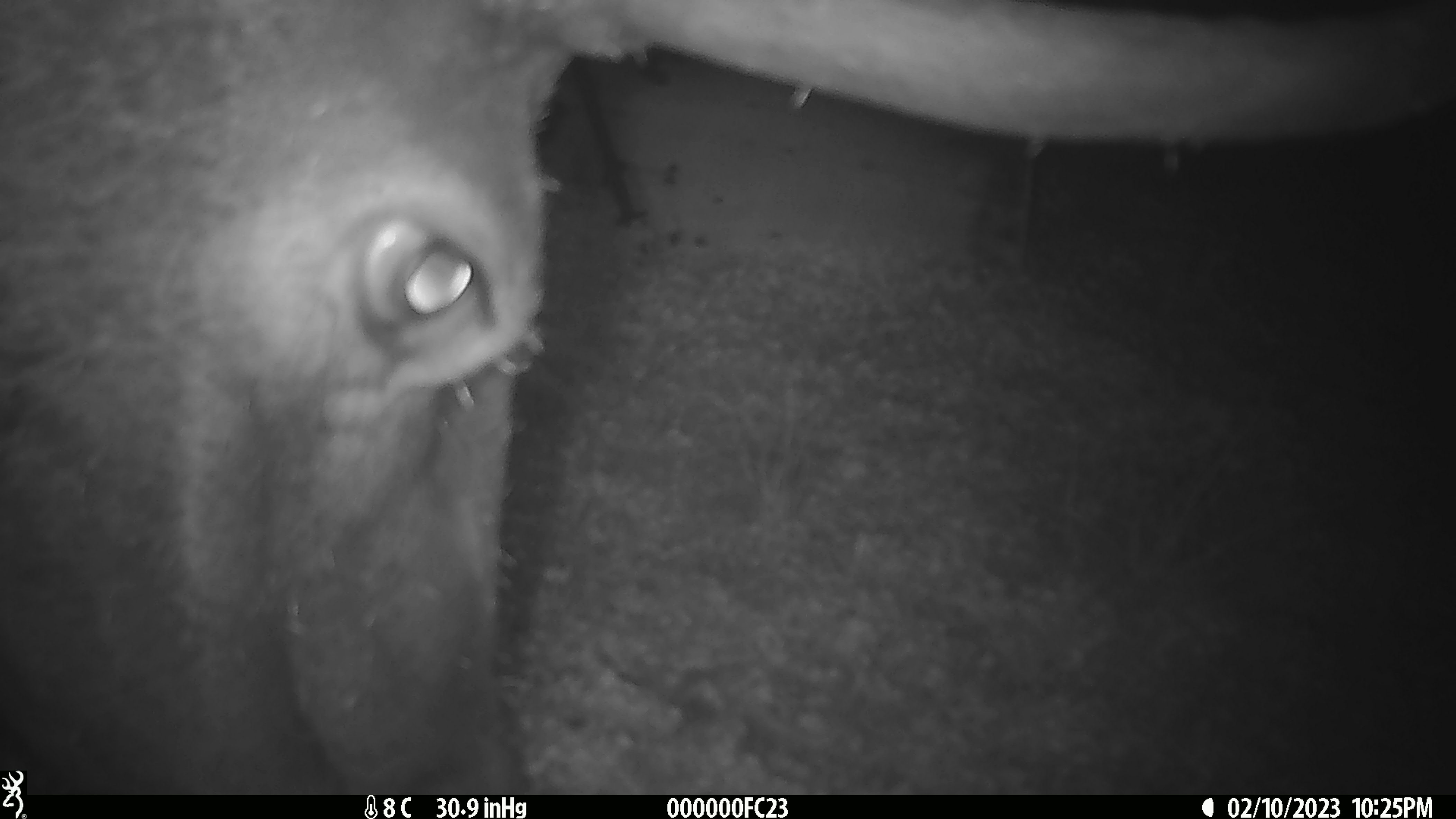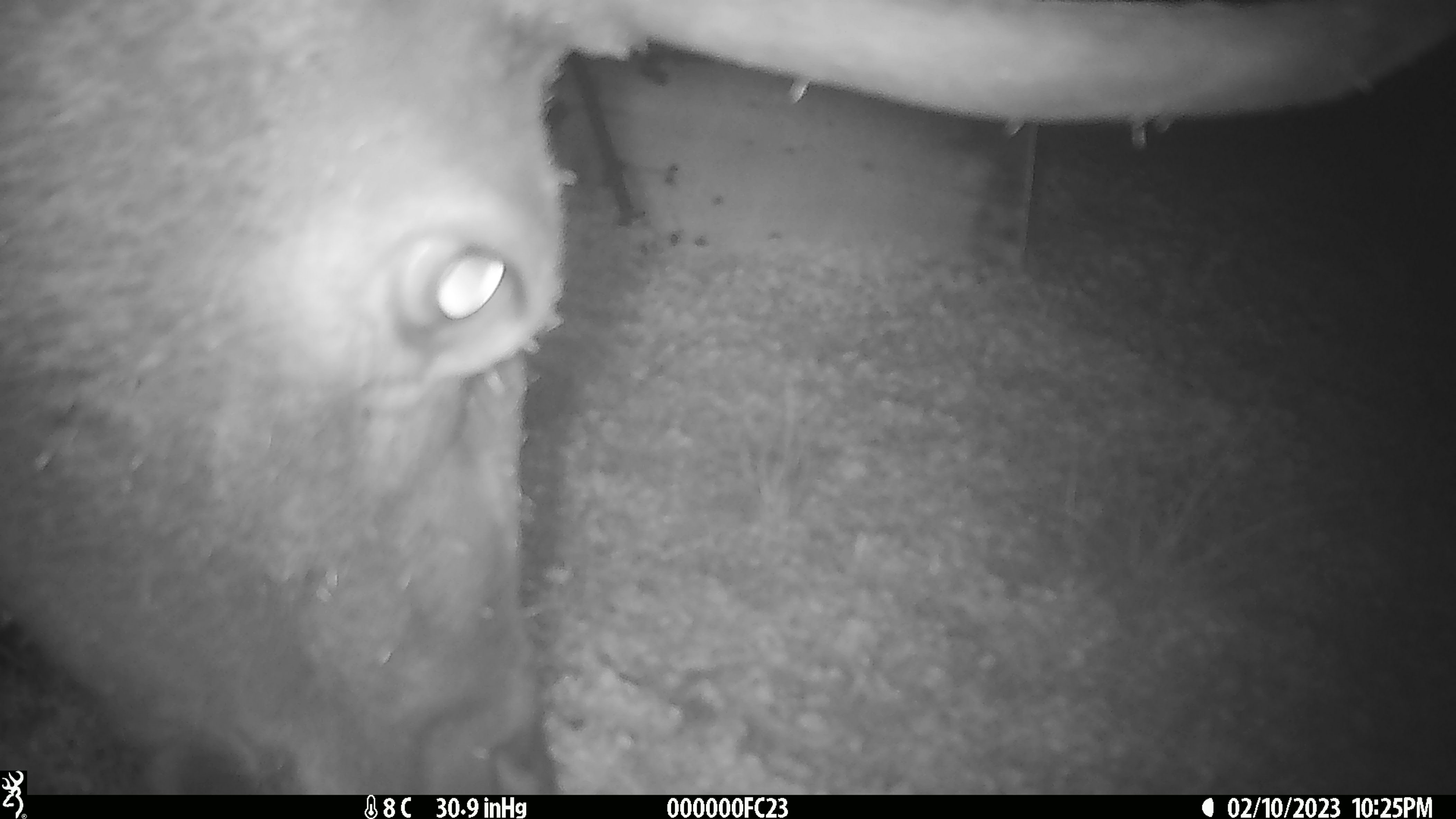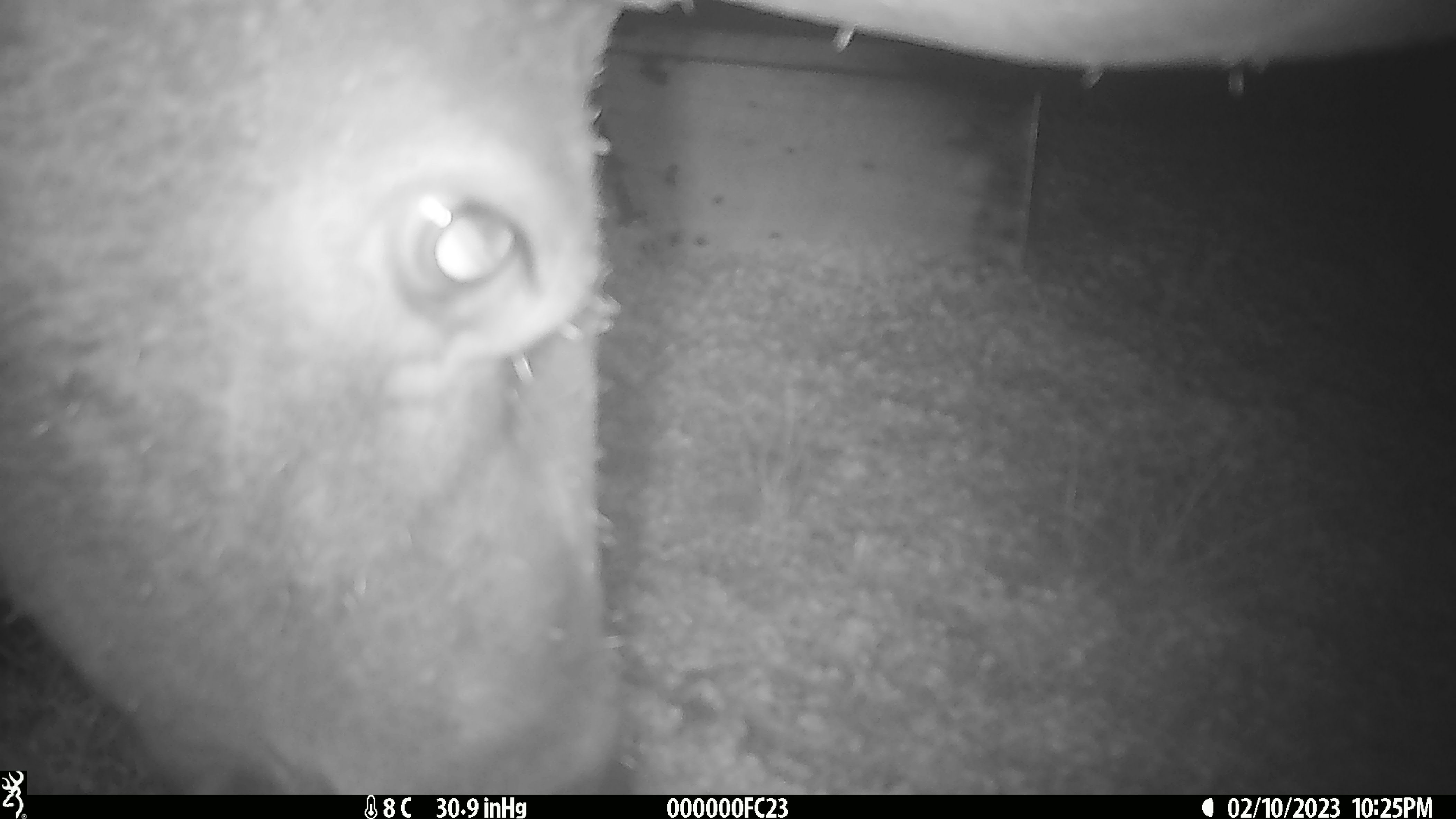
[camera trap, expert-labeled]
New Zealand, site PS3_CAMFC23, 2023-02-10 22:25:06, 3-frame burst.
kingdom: Animalia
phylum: Chordata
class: Mammalia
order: Artiodactyla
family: Cervidae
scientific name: Cervidae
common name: deer